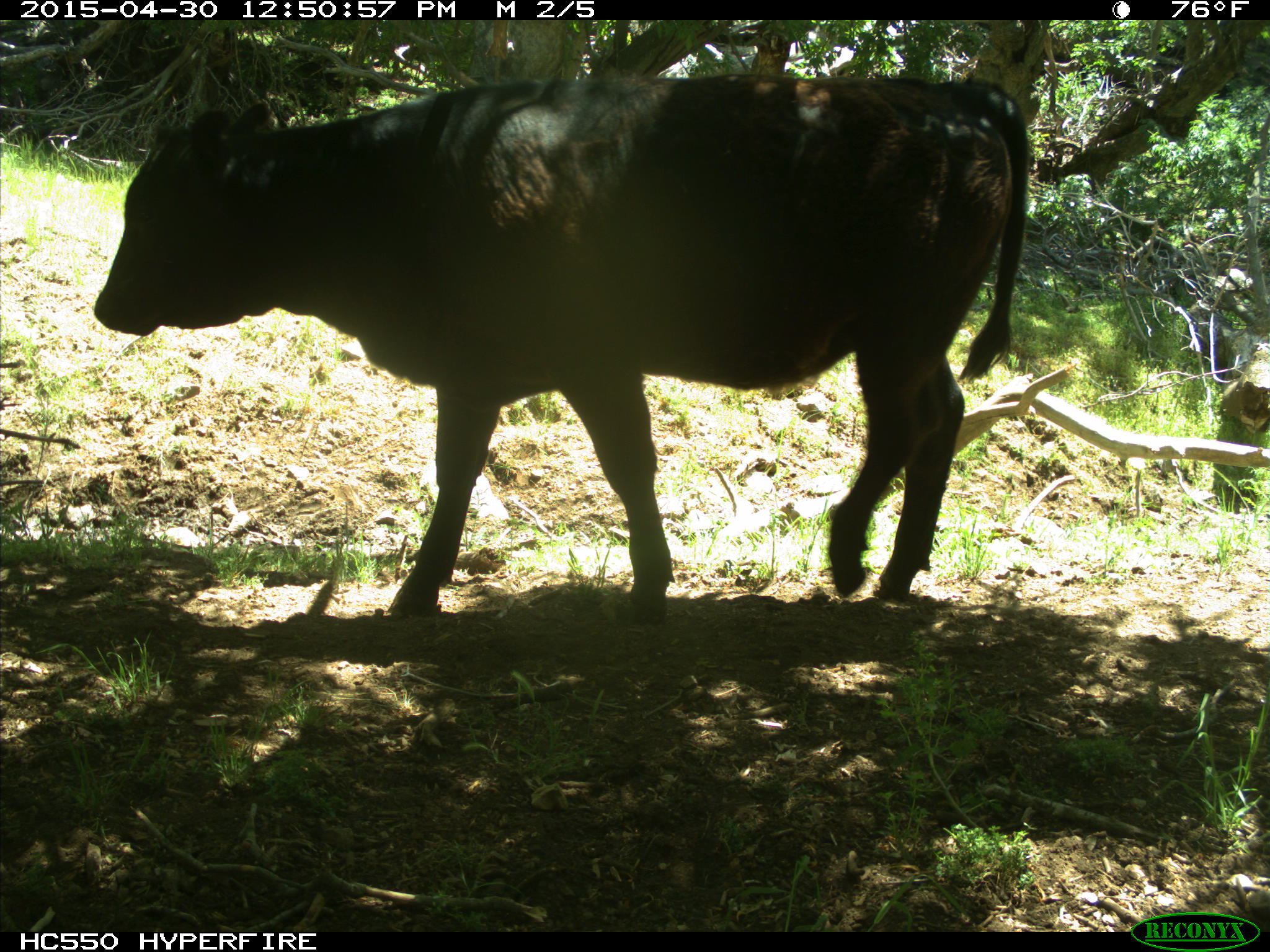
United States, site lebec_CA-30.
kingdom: Animalia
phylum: Chordata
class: Mammalia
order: Artiodactyla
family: Bovidae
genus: Bos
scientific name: Bos taurus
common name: domestic cow